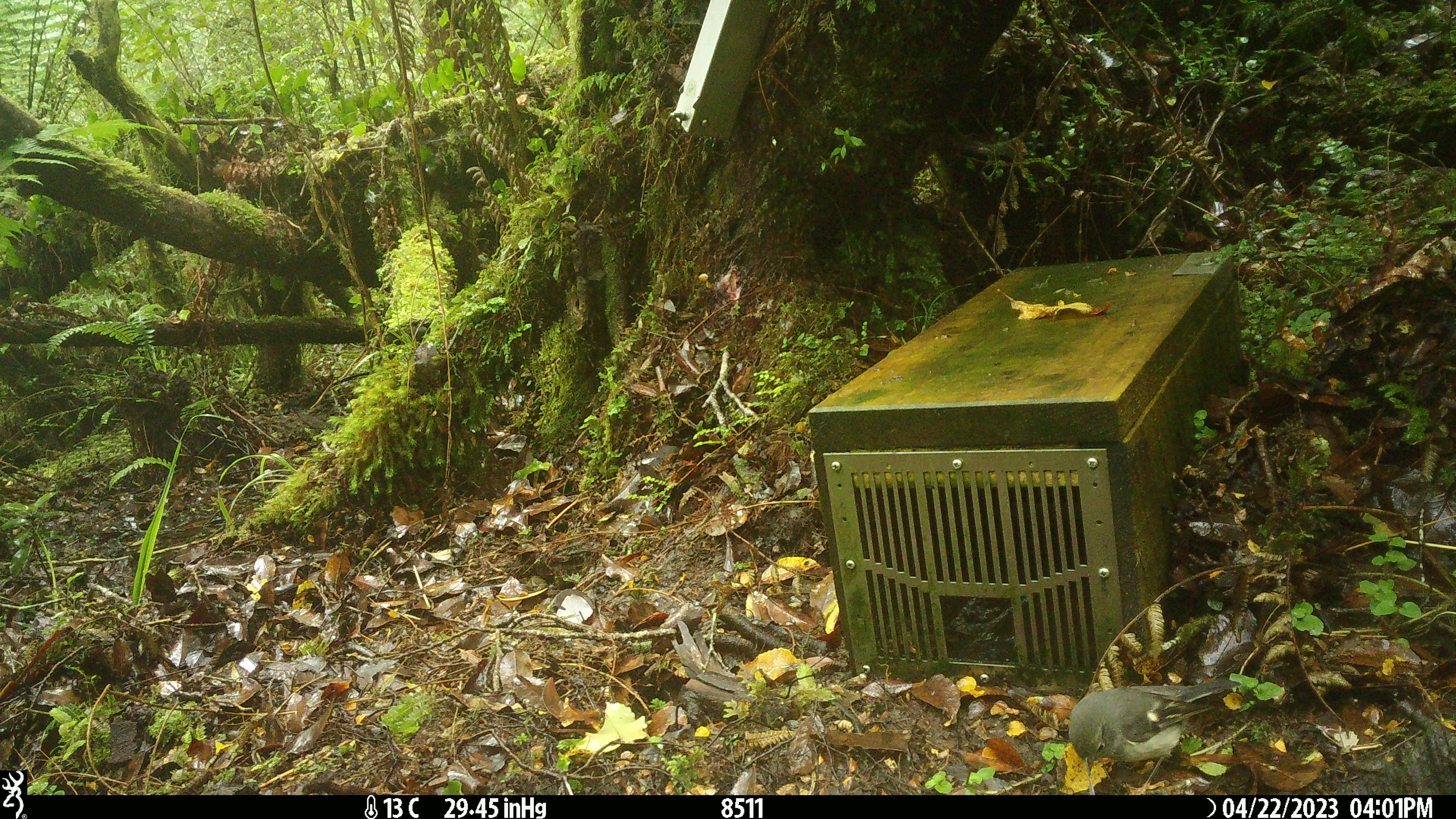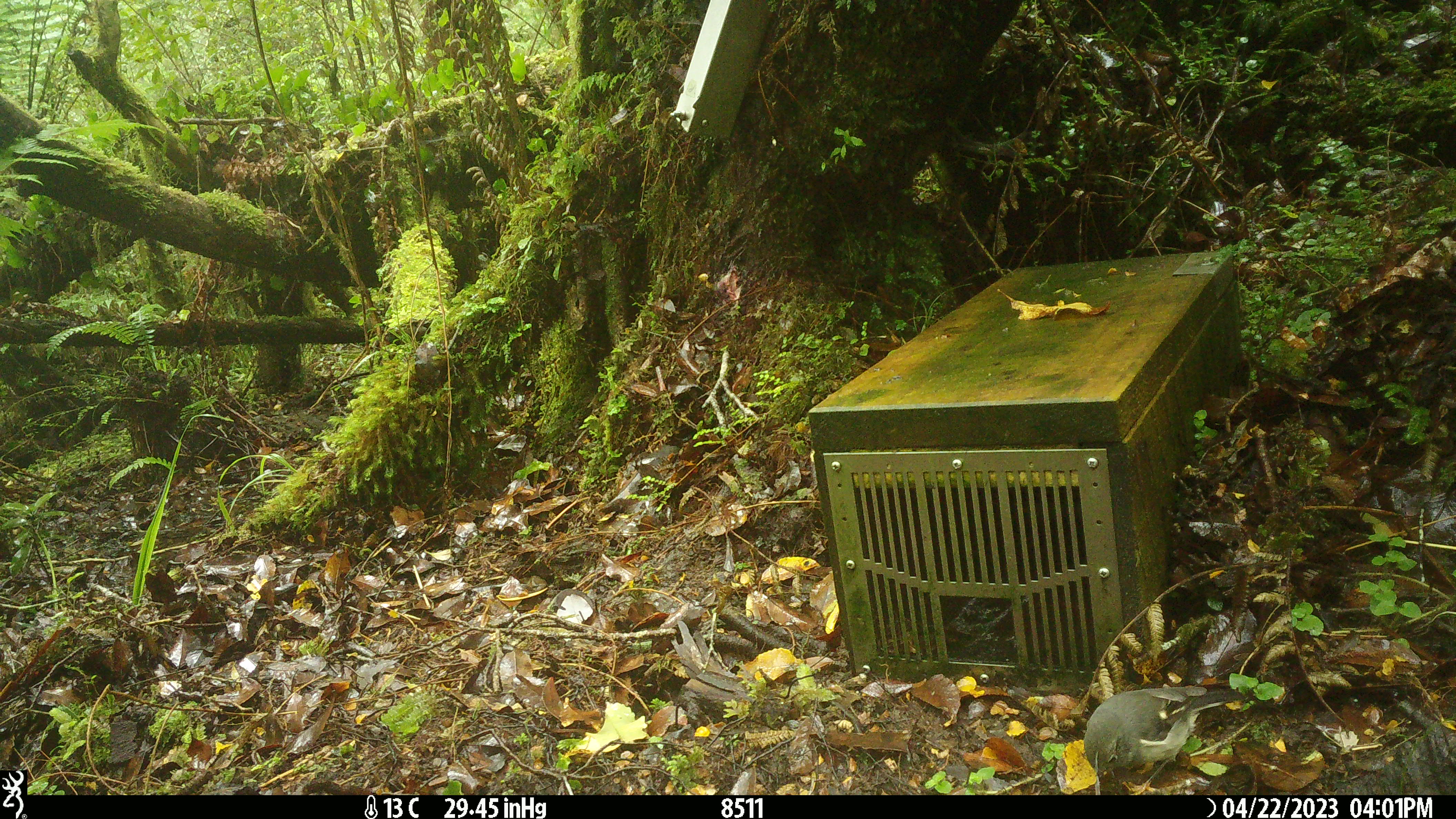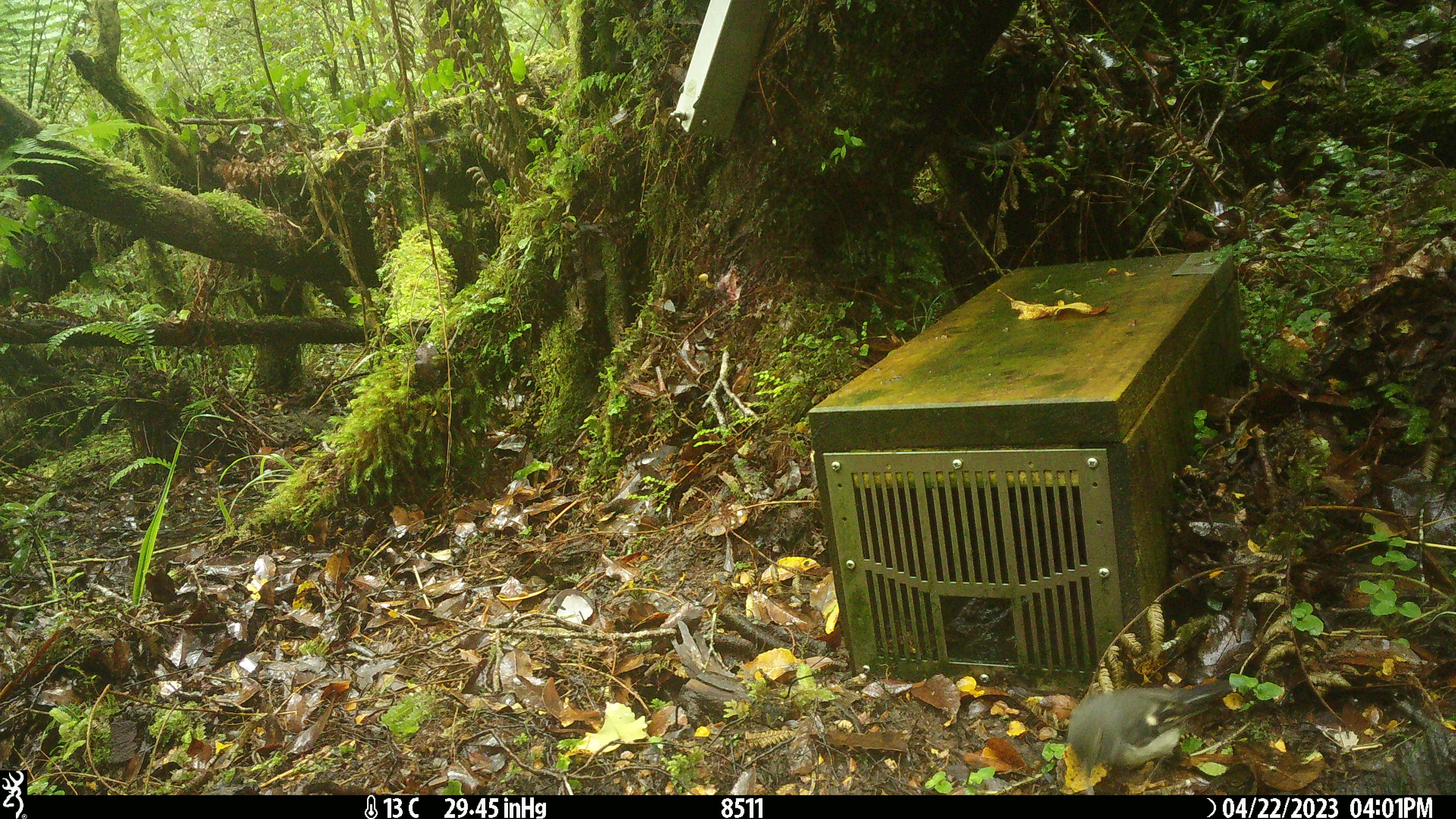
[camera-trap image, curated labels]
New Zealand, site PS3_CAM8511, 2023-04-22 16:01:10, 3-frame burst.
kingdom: Animalia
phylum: Chordata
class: Aves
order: Passeriformes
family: Petroicidae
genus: Petroica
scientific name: Petroica macrocephala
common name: tomtit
Tomtit (Petroica macrocephala).